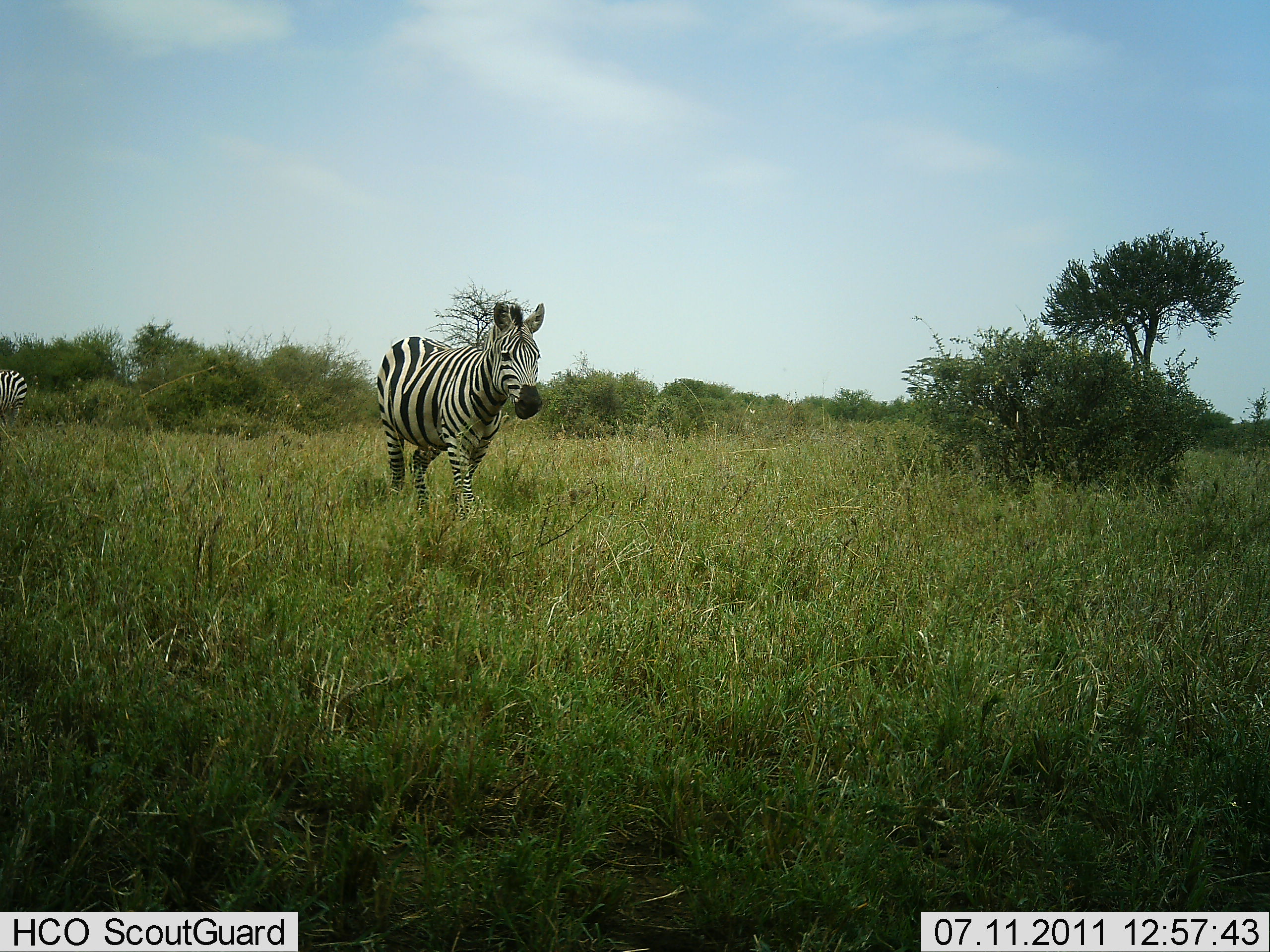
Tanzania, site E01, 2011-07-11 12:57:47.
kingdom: Animalia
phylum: Chordata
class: Mammalia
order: Perissodactyla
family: Equidae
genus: Equus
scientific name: Equus quagga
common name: plains zebra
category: zebra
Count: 1.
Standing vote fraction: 50%.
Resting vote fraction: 0%.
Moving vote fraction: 67%.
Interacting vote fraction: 0%.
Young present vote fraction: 0%.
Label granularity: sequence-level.